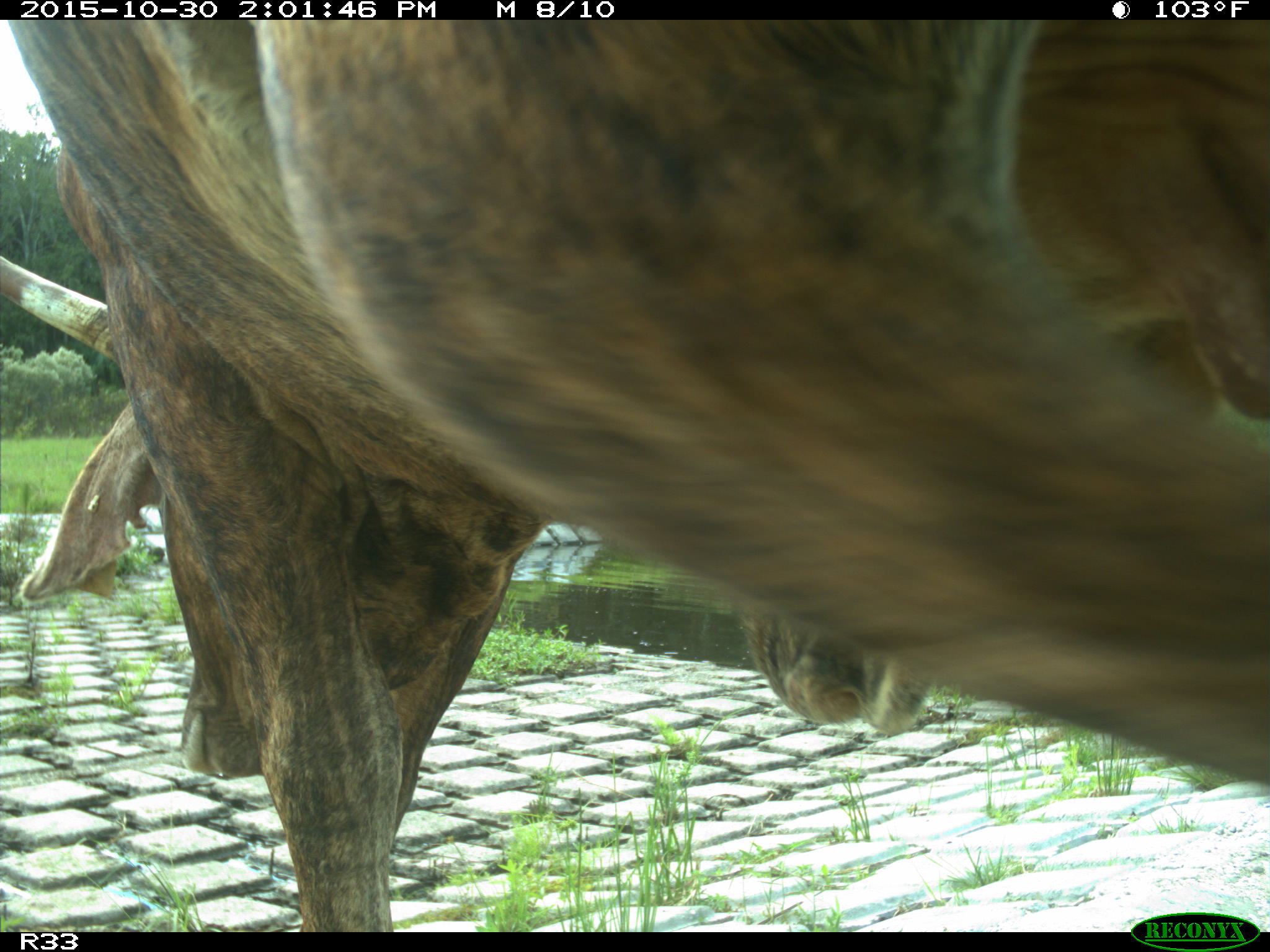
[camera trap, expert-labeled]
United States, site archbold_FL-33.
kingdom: Animalia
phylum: Chordata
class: Mammalia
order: Artiodactyla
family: Bovidae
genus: Bos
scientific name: Bos taurus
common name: domestic cow